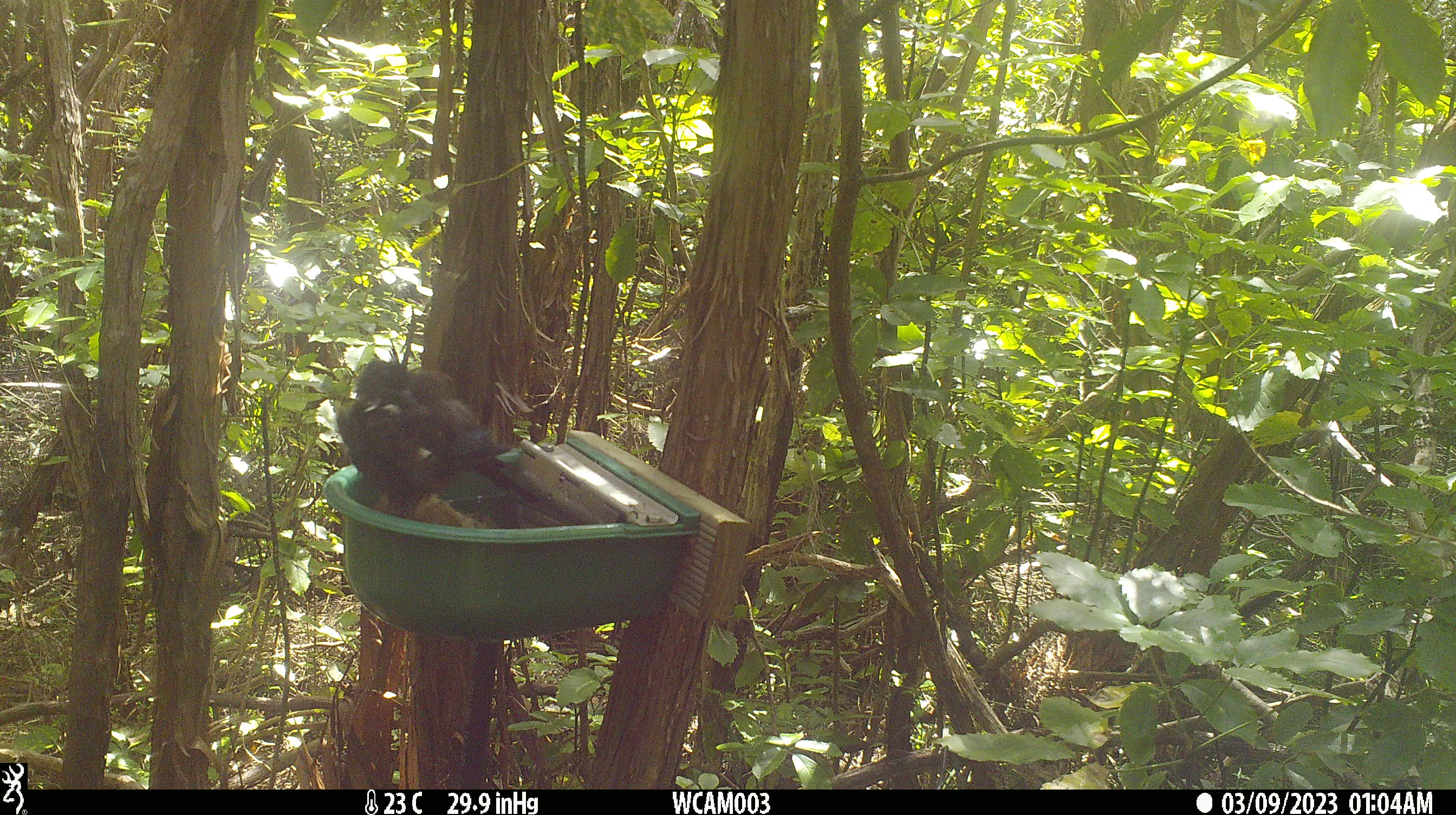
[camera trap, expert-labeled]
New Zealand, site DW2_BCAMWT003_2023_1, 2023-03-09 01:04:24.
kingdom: Animalia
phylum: Chordata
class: Aves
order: Passeriformes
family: Meliphagidae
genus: Prosthemadera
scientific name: Prosthemadera novaeseelandiae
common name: tui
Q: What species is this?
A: Tui (Prosthemadera novaeseelandiae).